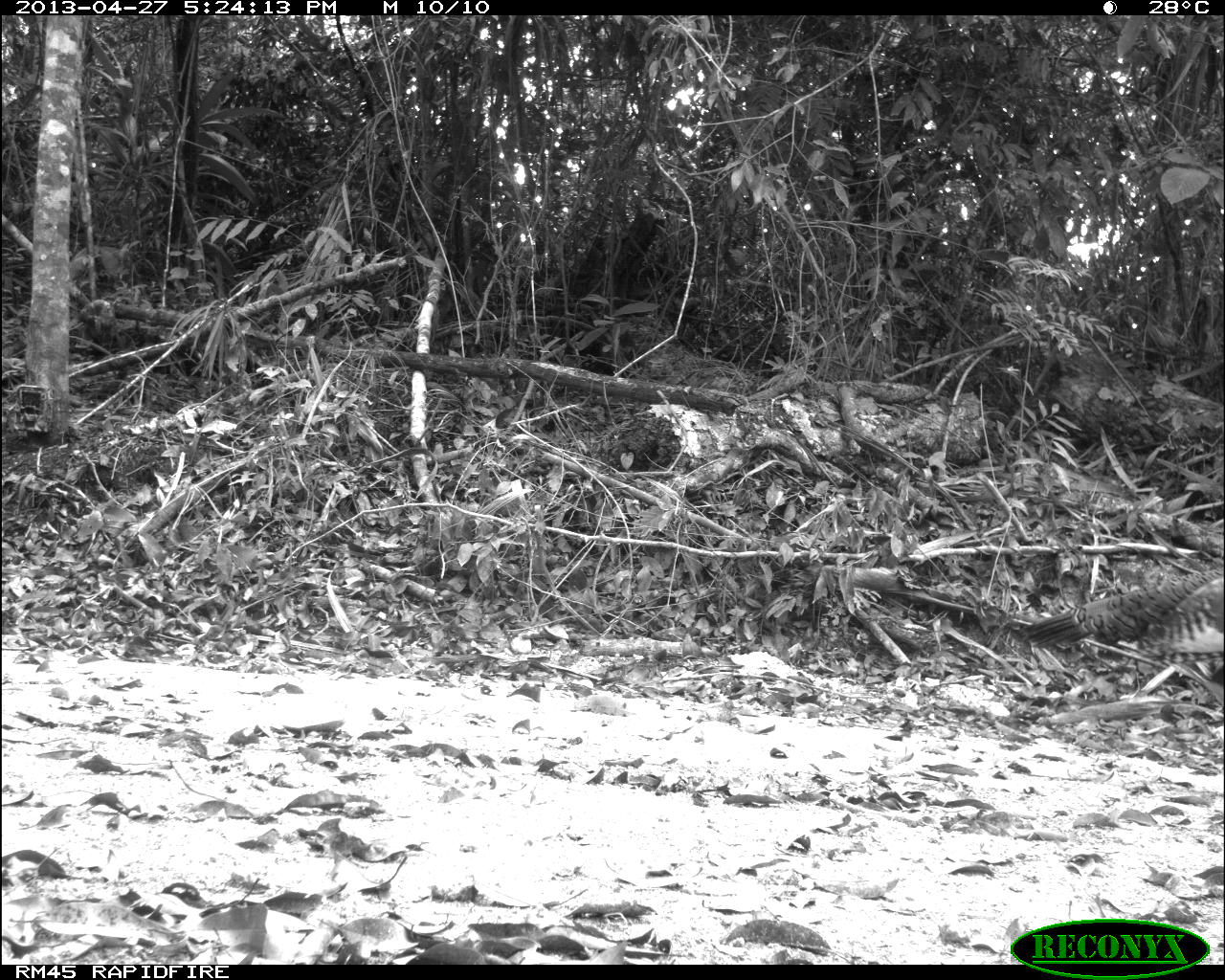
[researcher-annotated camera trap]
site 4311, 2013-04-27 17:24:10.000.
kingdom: Animalia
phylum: Chordata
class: Aves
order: Galliformes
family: Phasianidae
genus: Meleagris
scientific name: Meleagris ocellata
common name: ocellated turkey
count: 1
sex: male